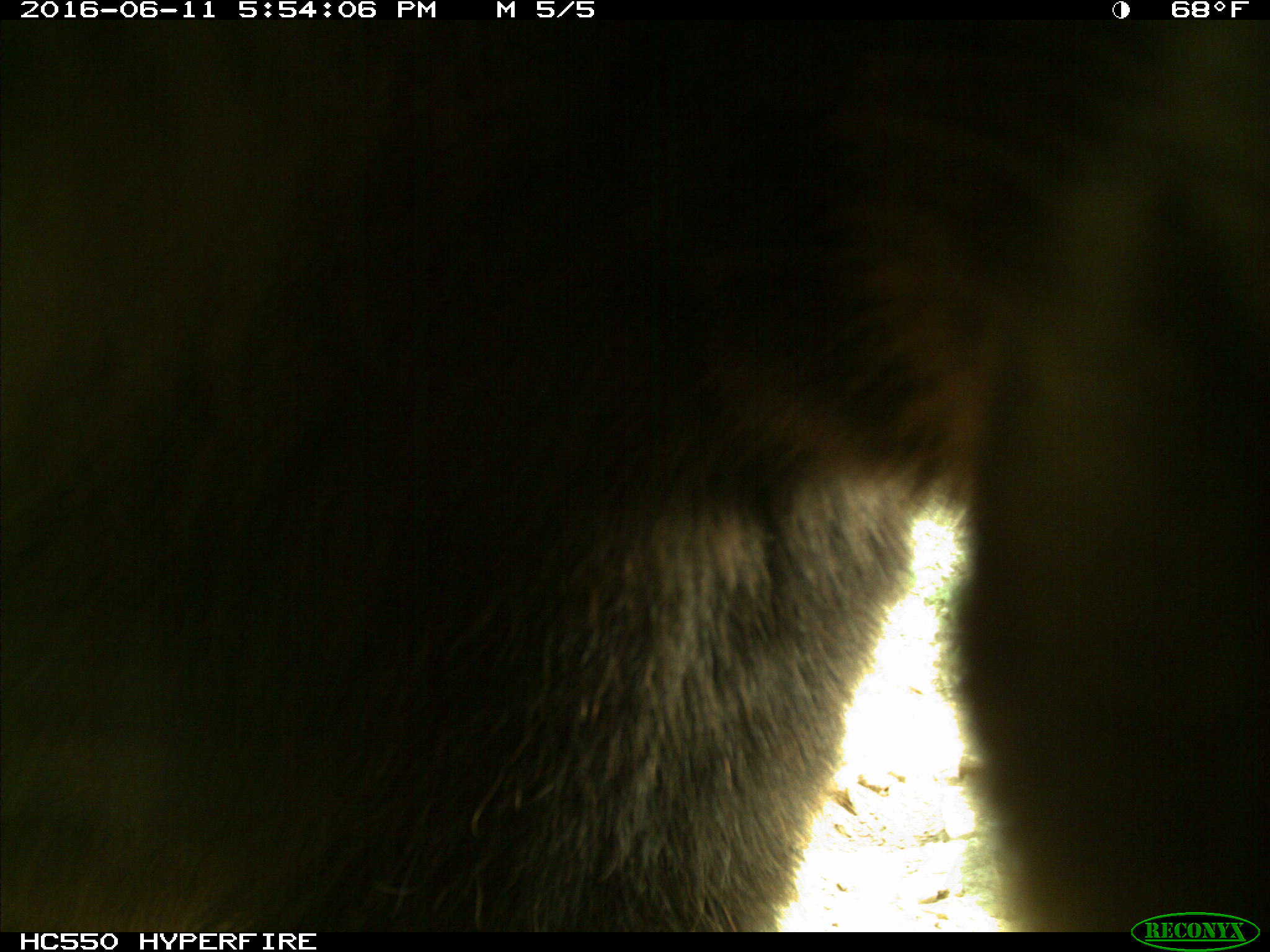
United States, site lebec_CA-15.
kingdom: Animalia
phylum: Chordata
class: Mammalia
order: Carnivora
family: Ursidae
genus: Ursus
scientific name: Ursus americanus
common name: american black bear